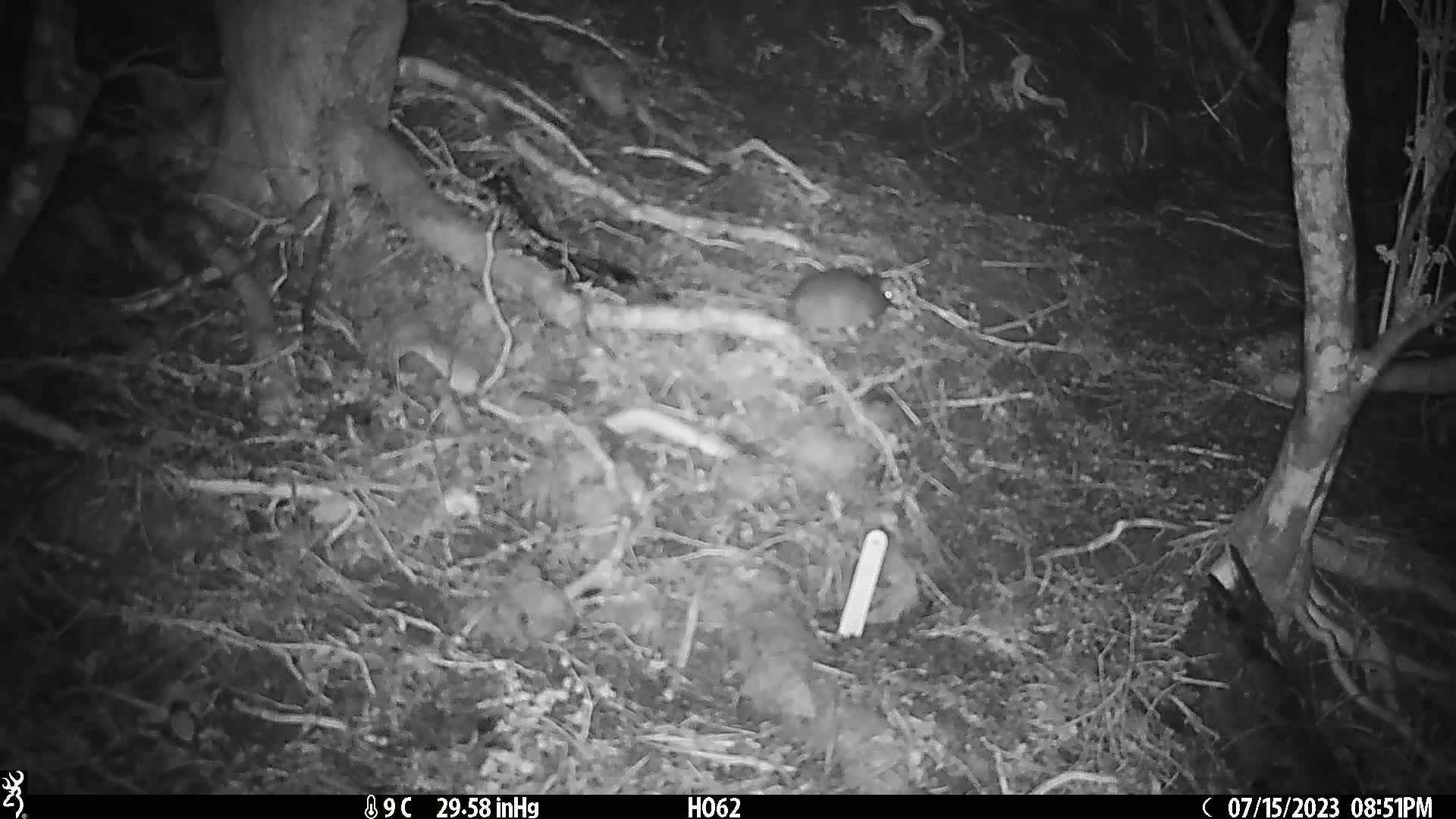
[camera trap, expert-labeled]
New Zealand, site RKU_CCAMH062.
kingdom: Animalia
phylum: Chordata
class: Mammalia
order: Rodentia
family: Muridae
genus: Rattus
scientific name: Rattus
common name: rat